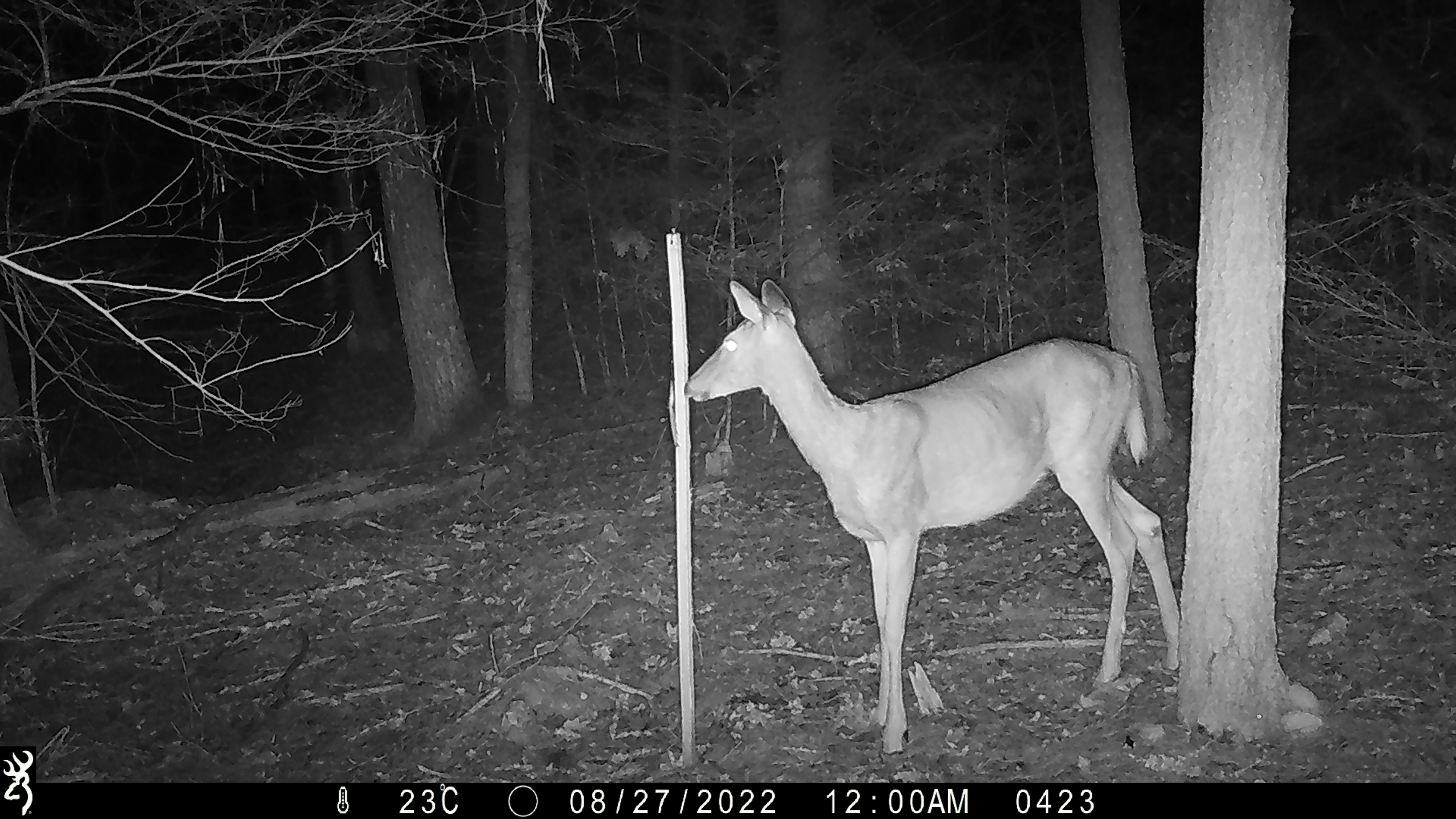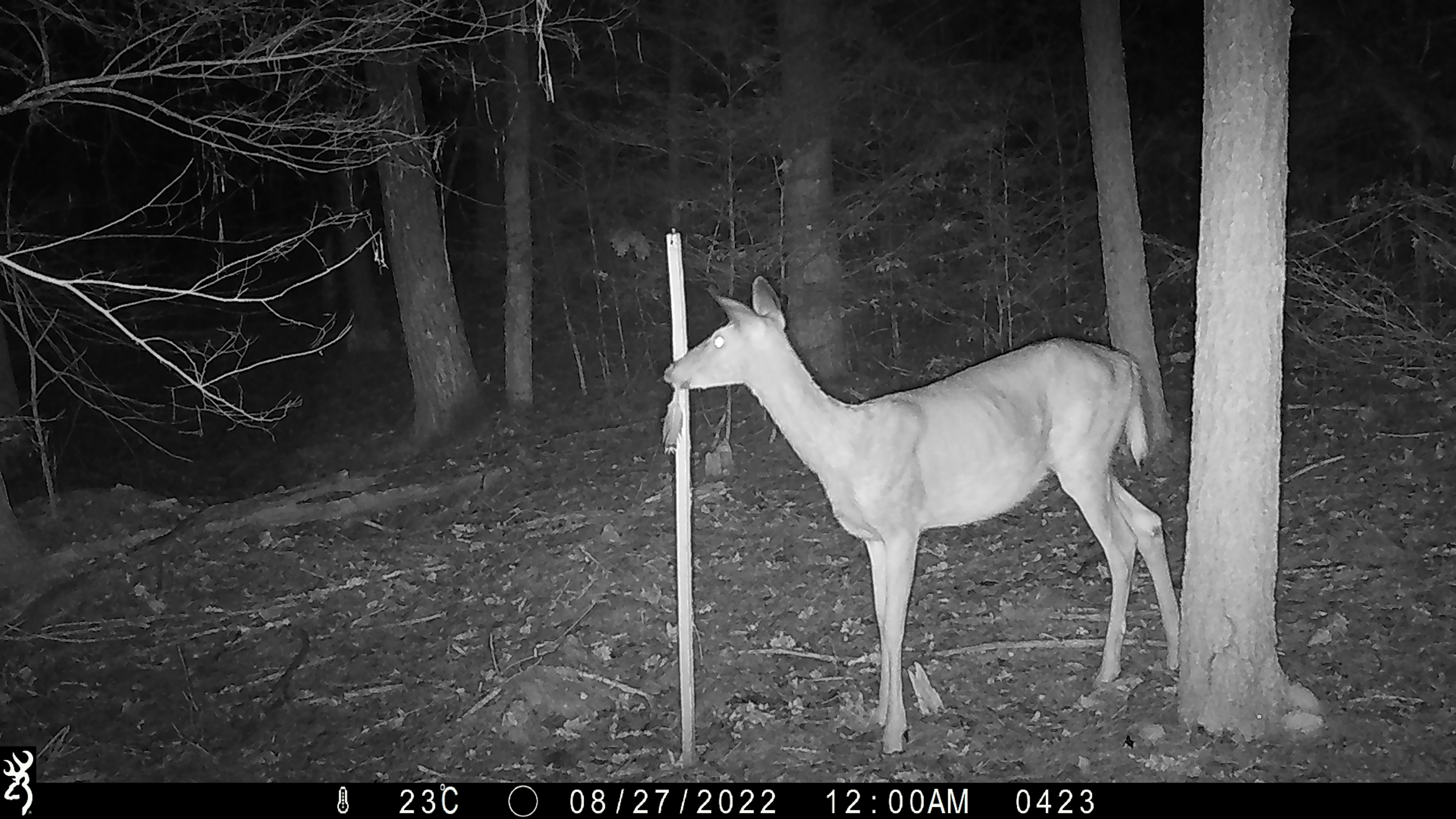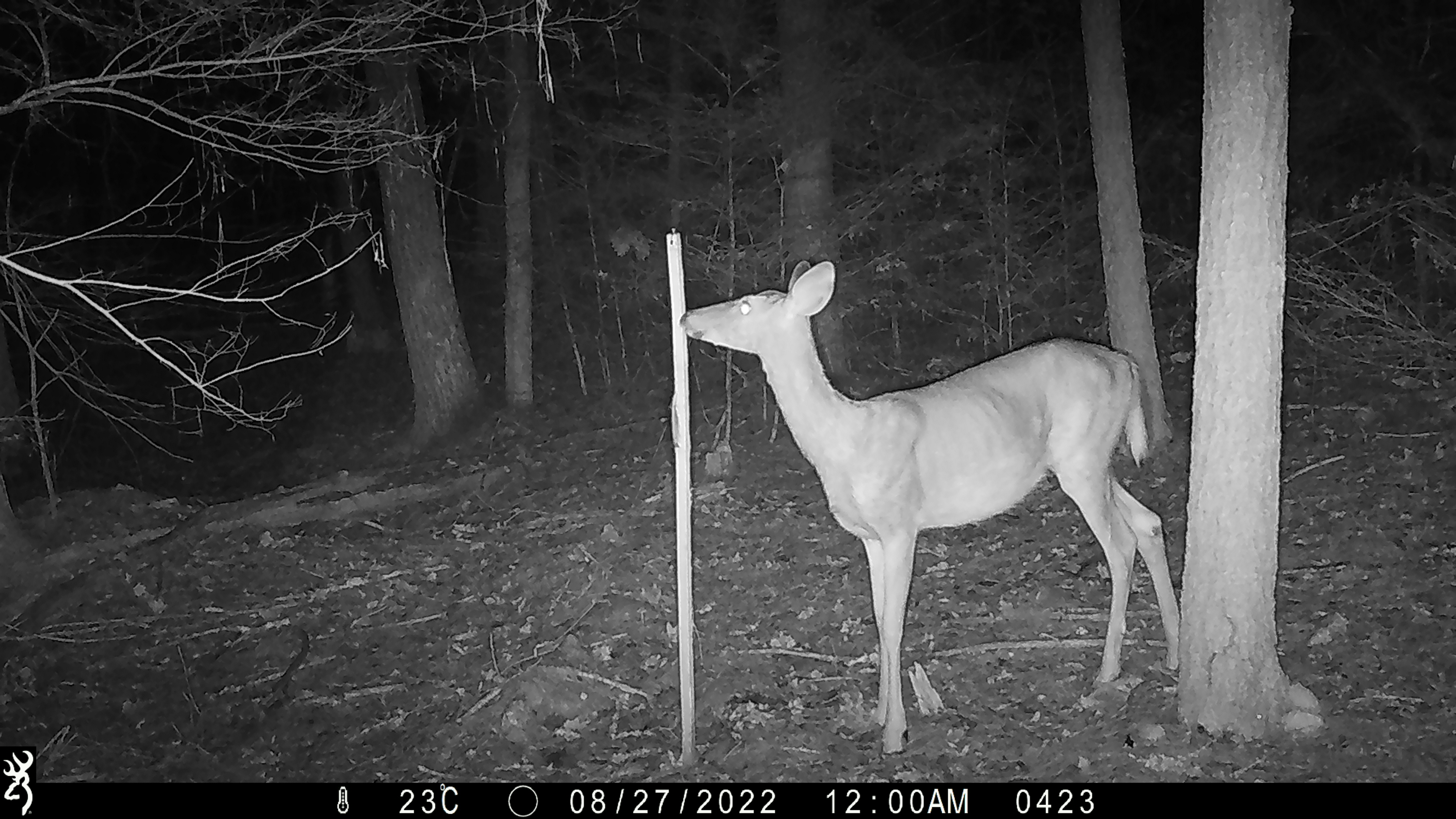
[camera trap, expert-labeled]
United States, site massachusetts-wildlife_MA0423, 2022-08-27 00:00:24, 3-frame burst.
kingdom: Animalia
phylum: Chordata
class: Mammalia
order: Artiodactyla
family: Cervidae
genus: Odocoileus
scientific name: Odocoileus virginianus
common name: white-tailed deer